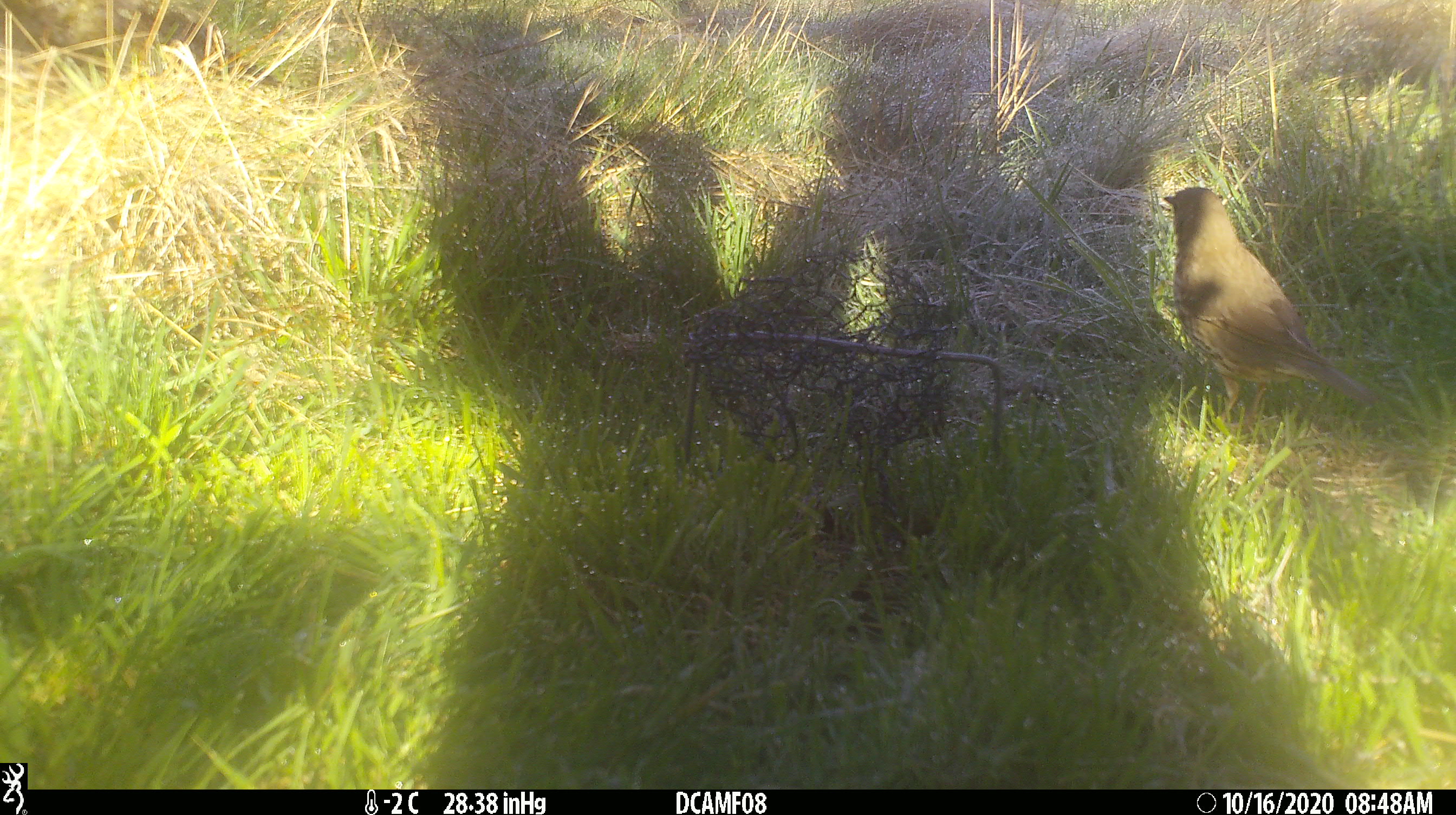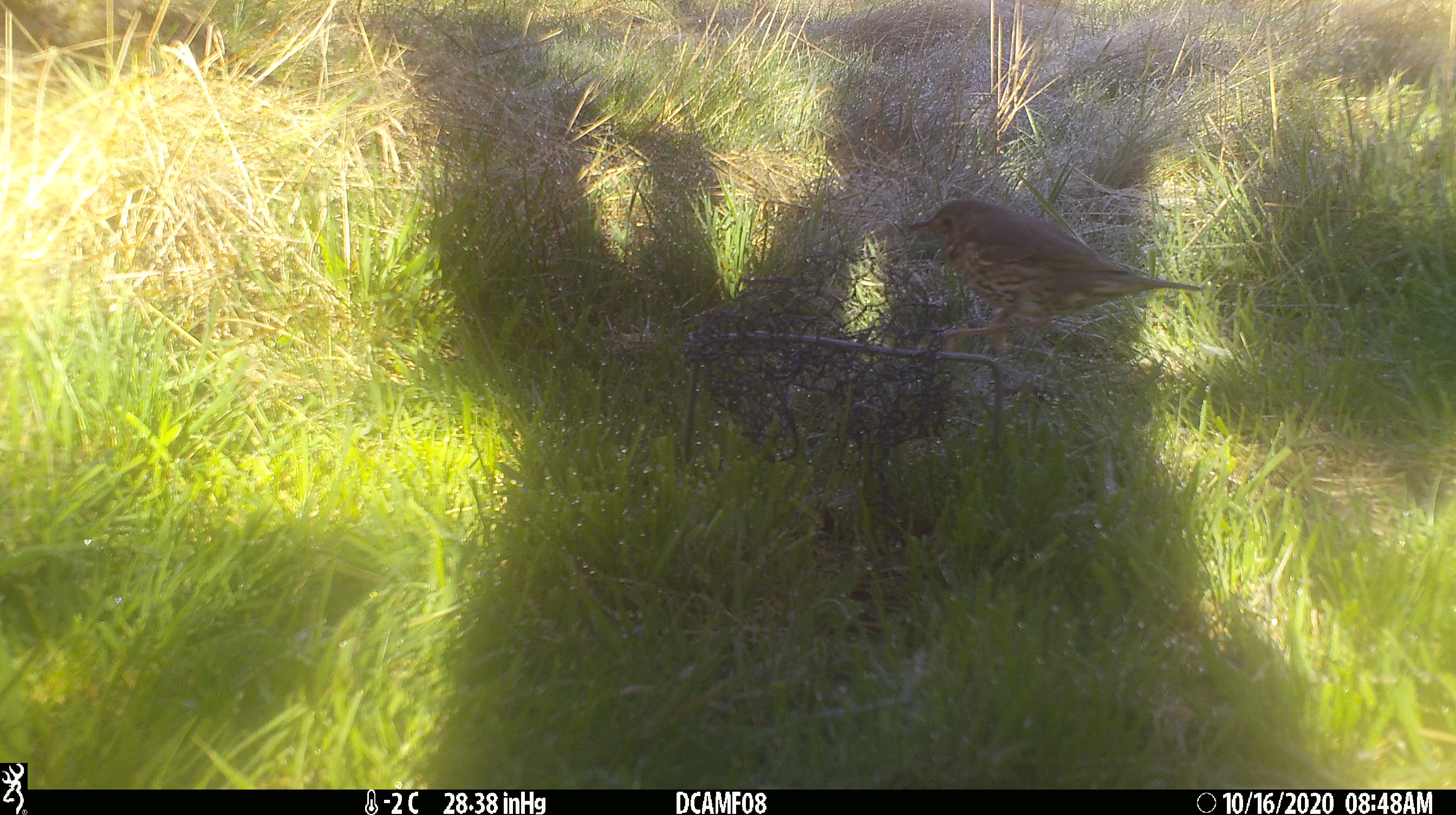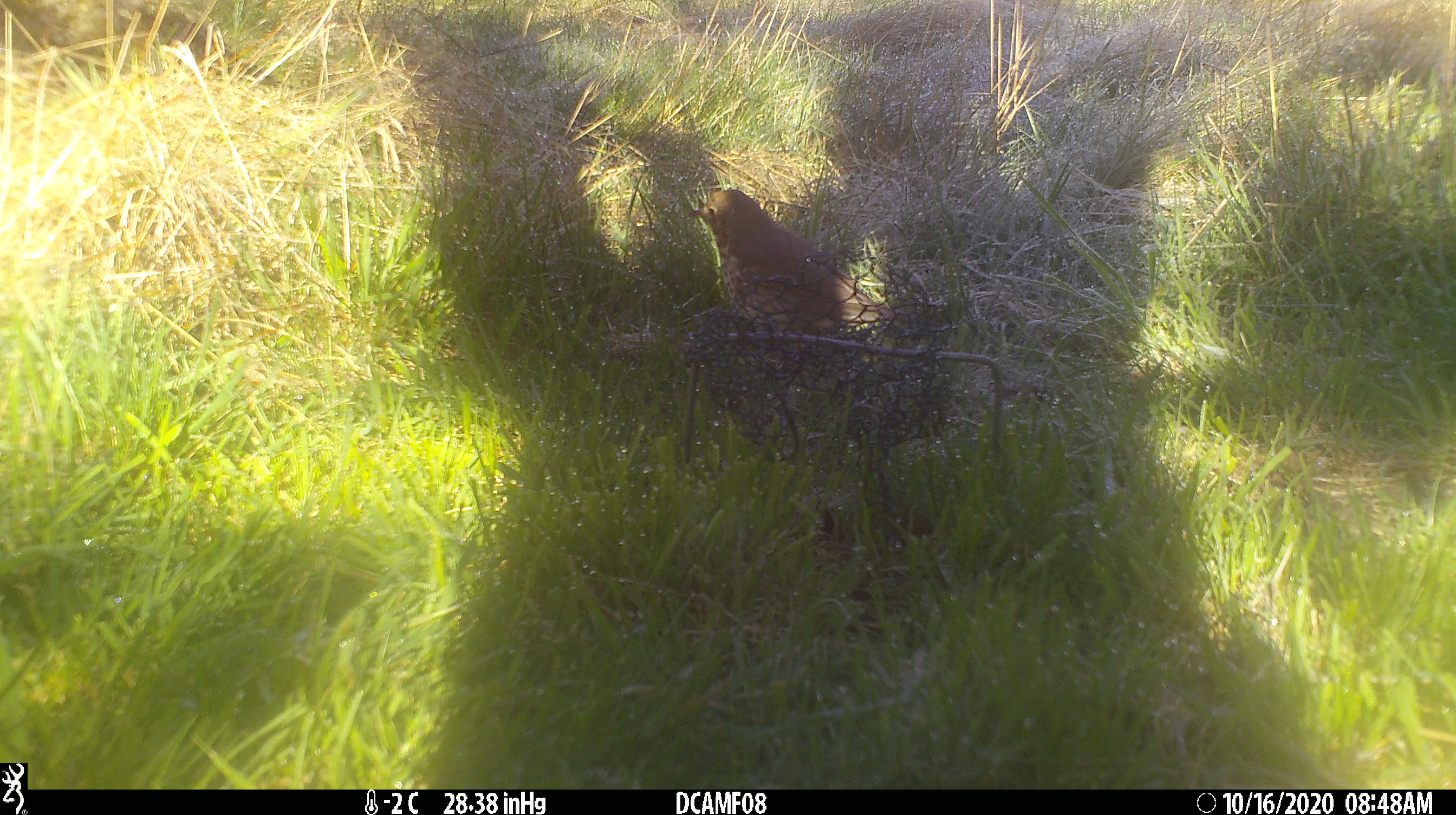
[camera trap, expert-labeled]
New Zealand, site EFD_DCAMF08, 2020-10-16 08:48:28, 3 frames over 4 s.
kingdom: Animalia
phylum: Chordata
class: Aves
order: Passeriformes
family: Turdidae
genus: Turdus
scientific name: Turdus philomelos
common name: song thrush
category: thrush